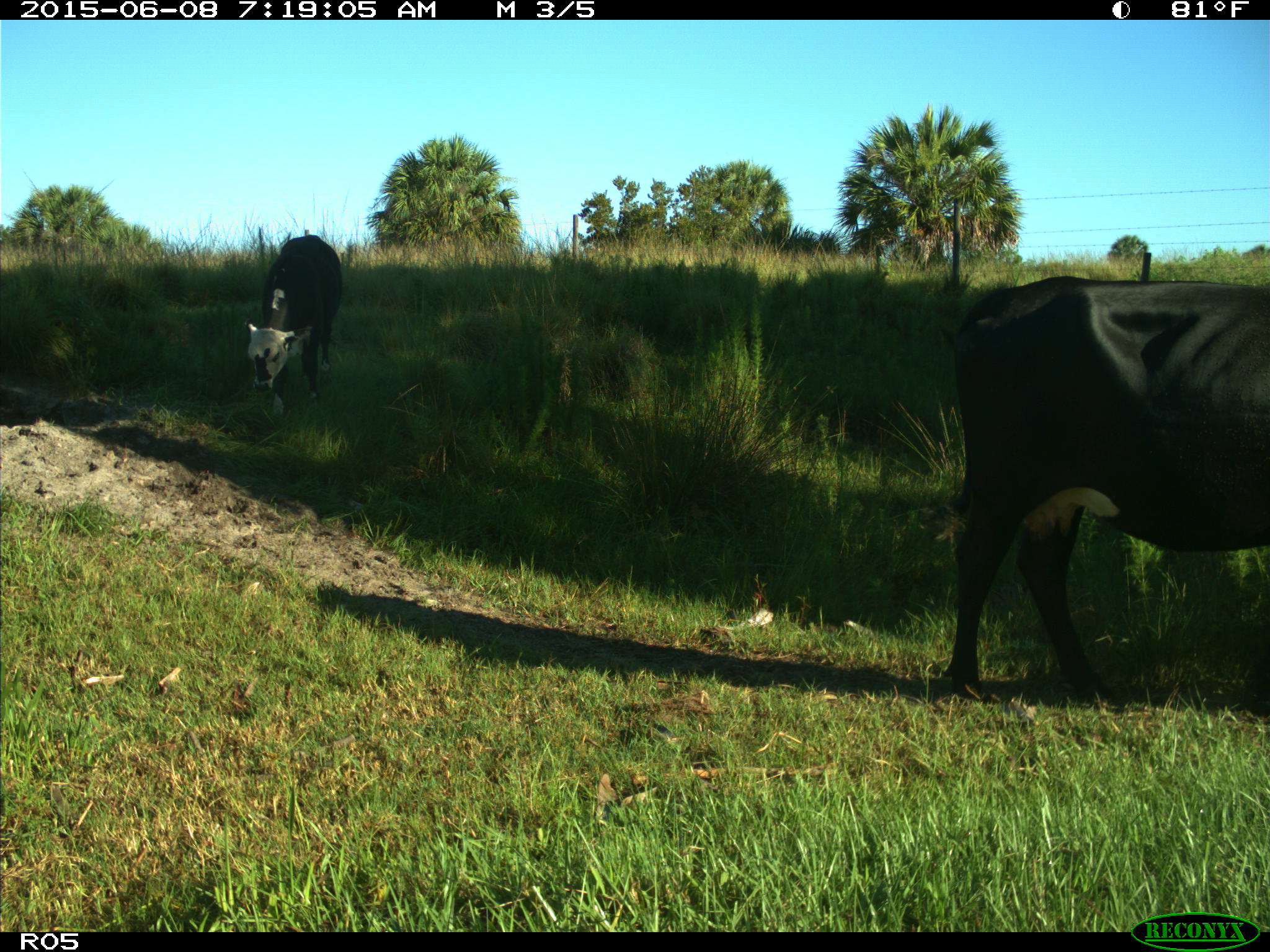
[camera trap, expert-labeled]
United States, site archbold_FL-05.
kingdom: Animalia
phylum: Chordata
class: Mammalia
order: Artiodactyla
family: Bovidae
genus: Bos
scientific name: Bos taurus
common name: domestic cow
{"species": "Bos taurus (domestic cow)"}